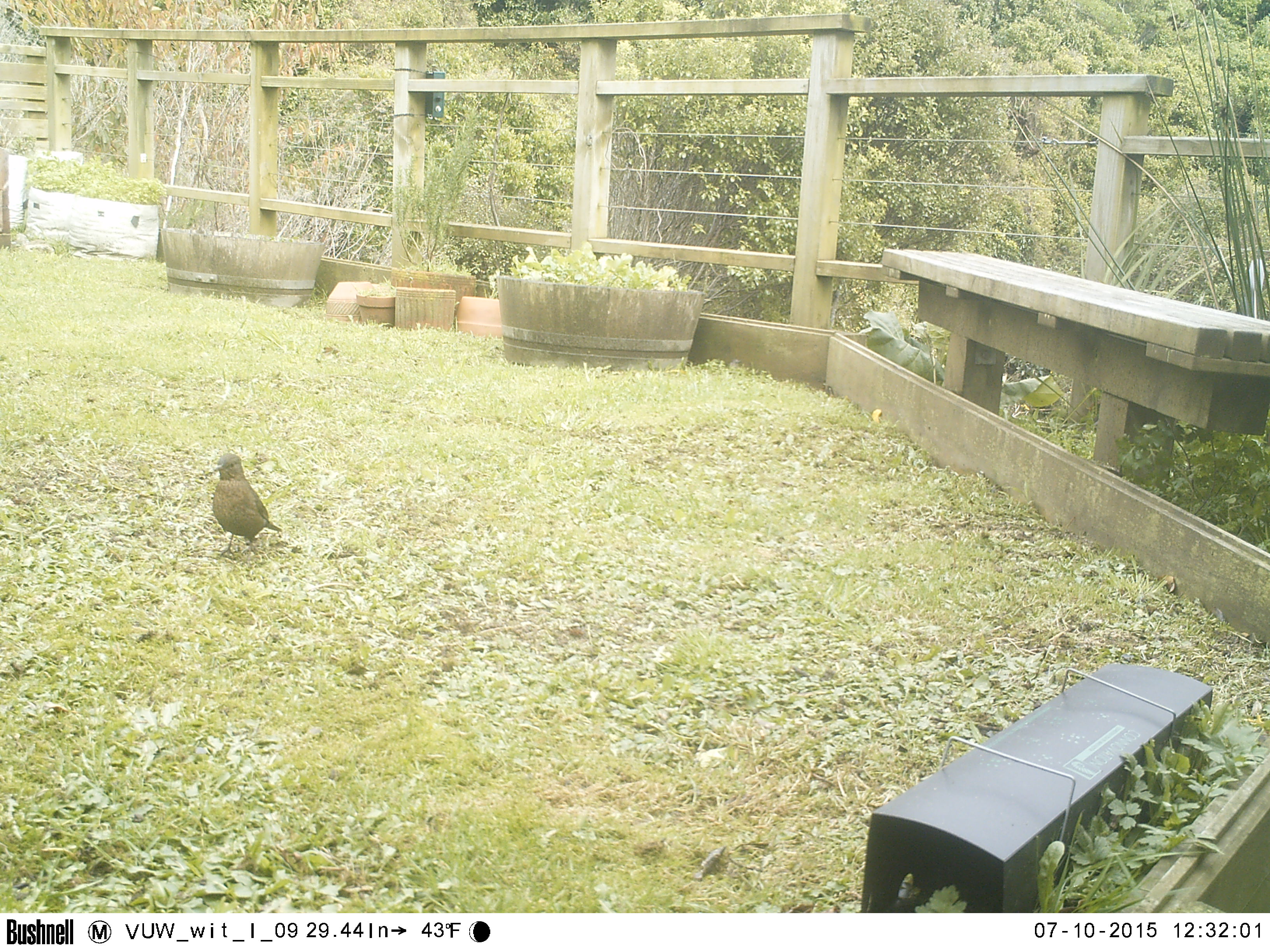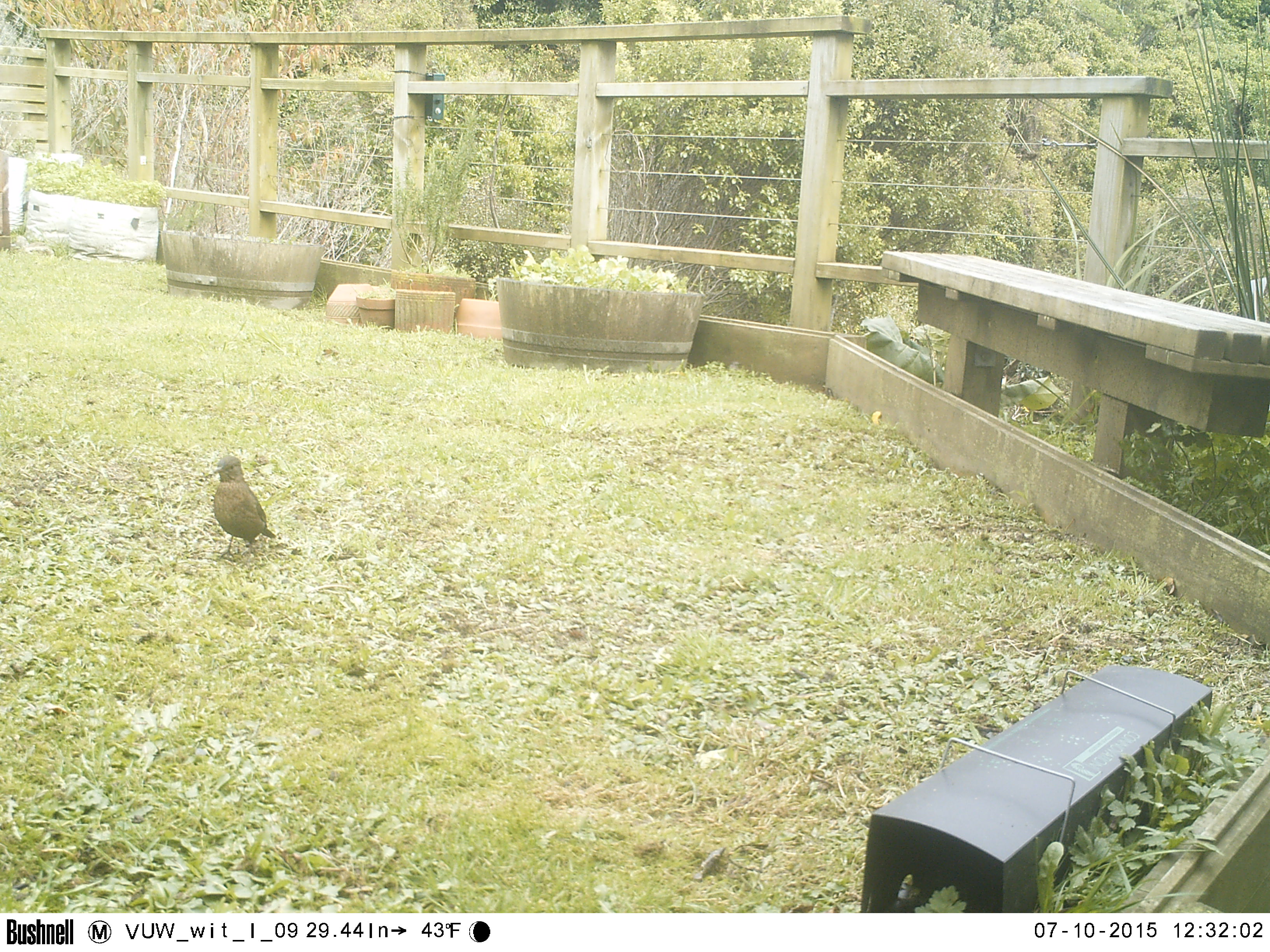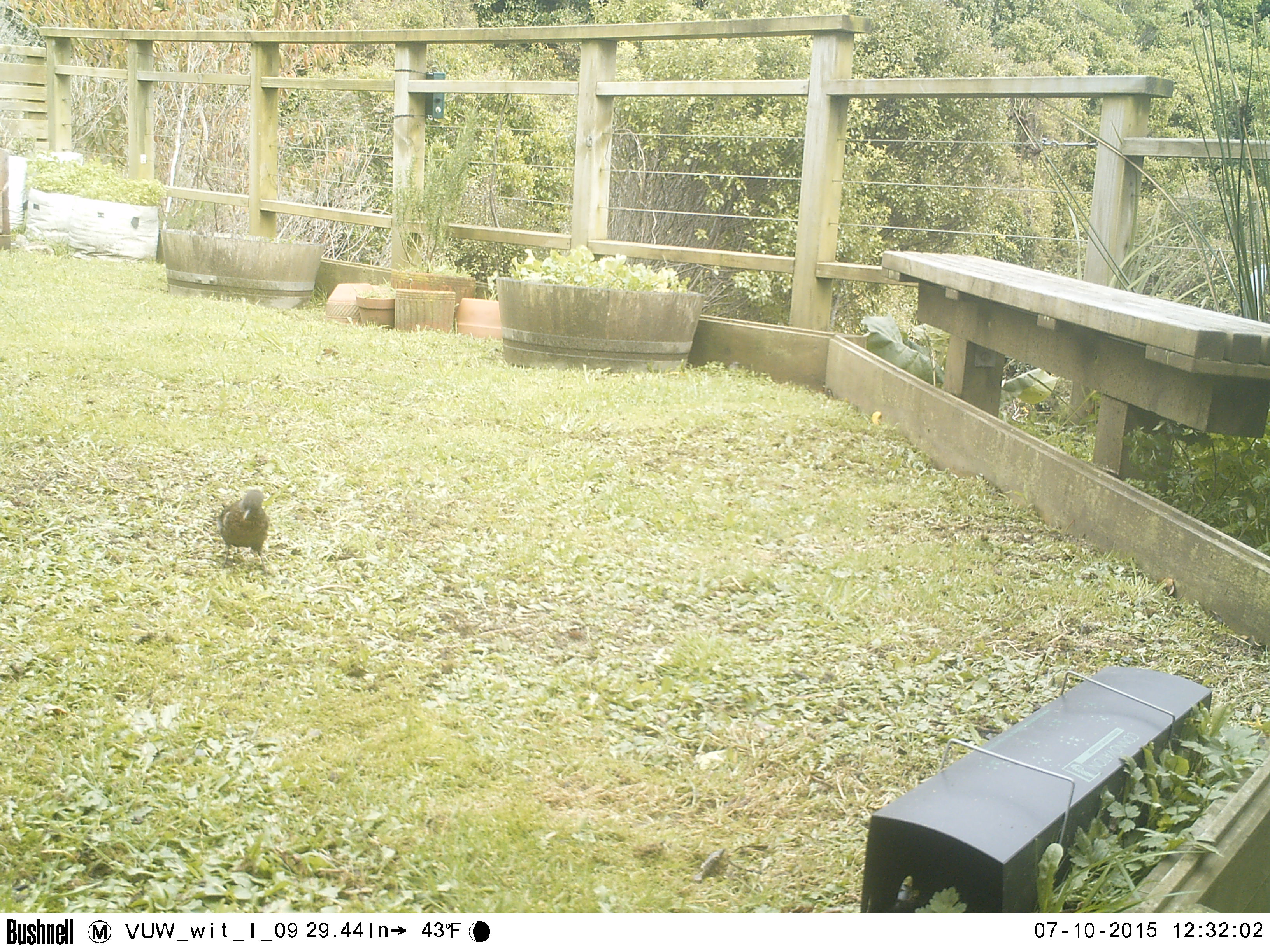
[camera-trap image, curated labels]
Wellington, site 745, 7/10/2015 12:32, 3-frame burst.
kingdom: Animalia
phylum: Chordata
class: Aves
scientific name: Aves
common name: bird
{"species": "bird (Aves)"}